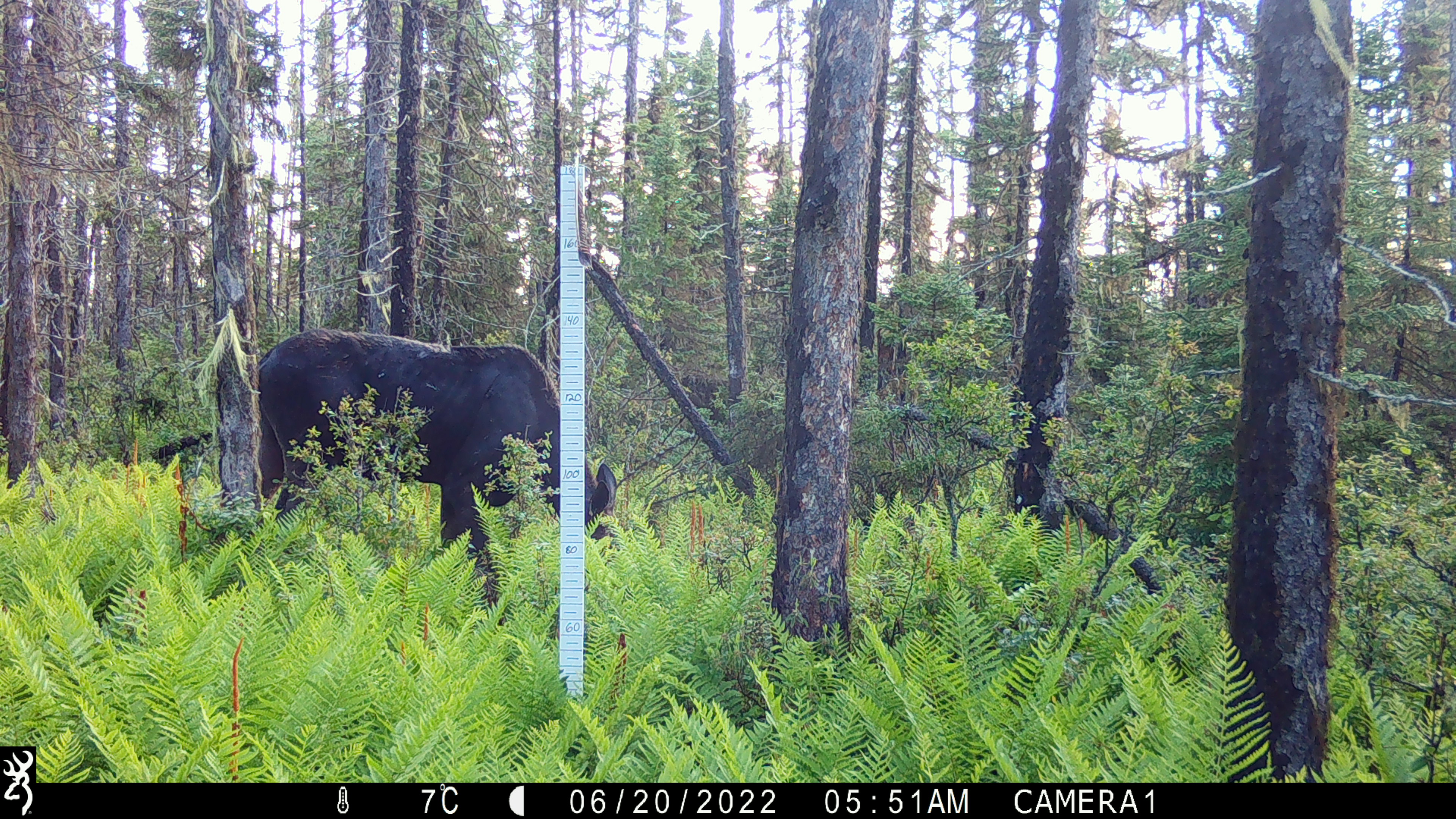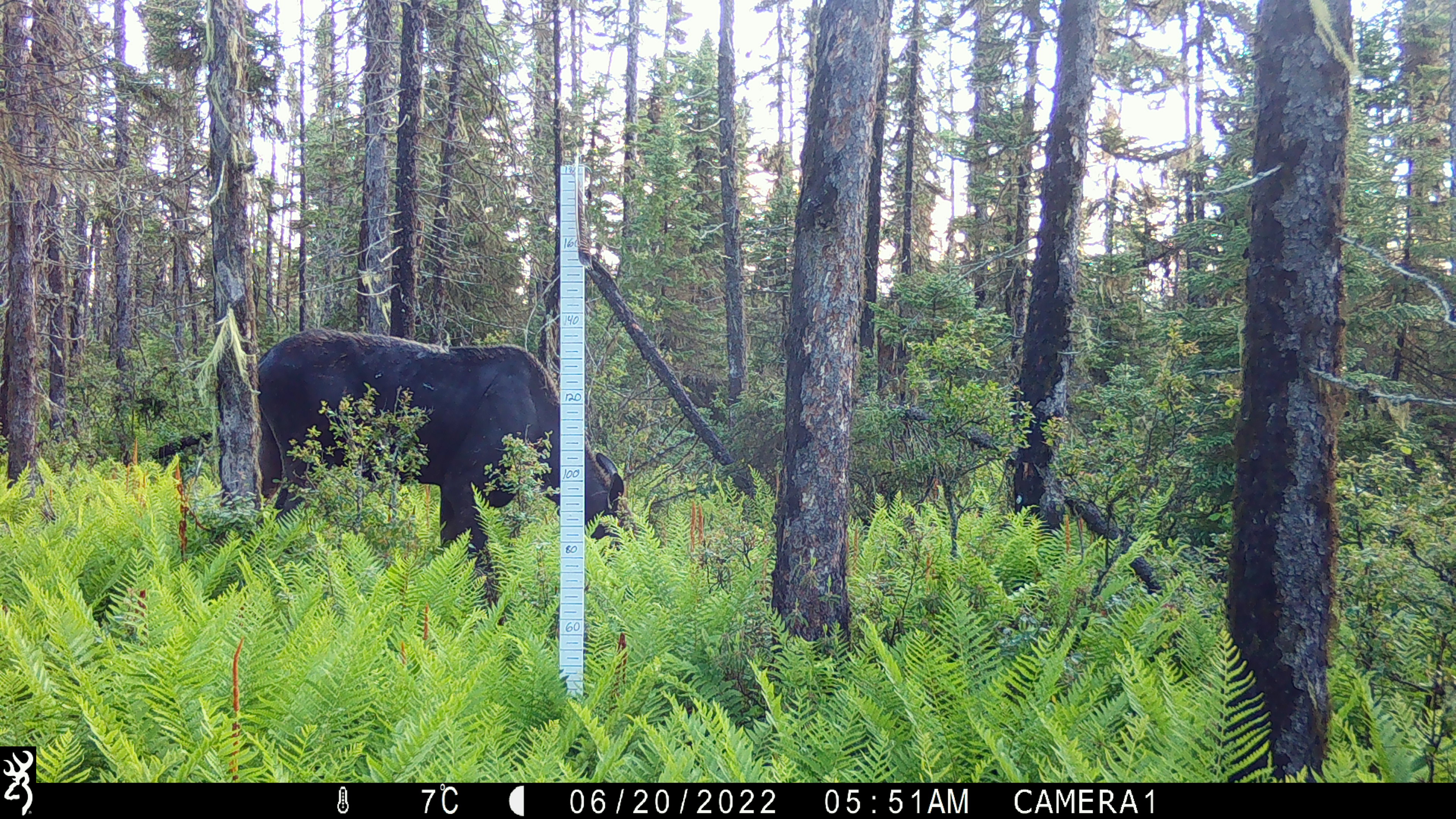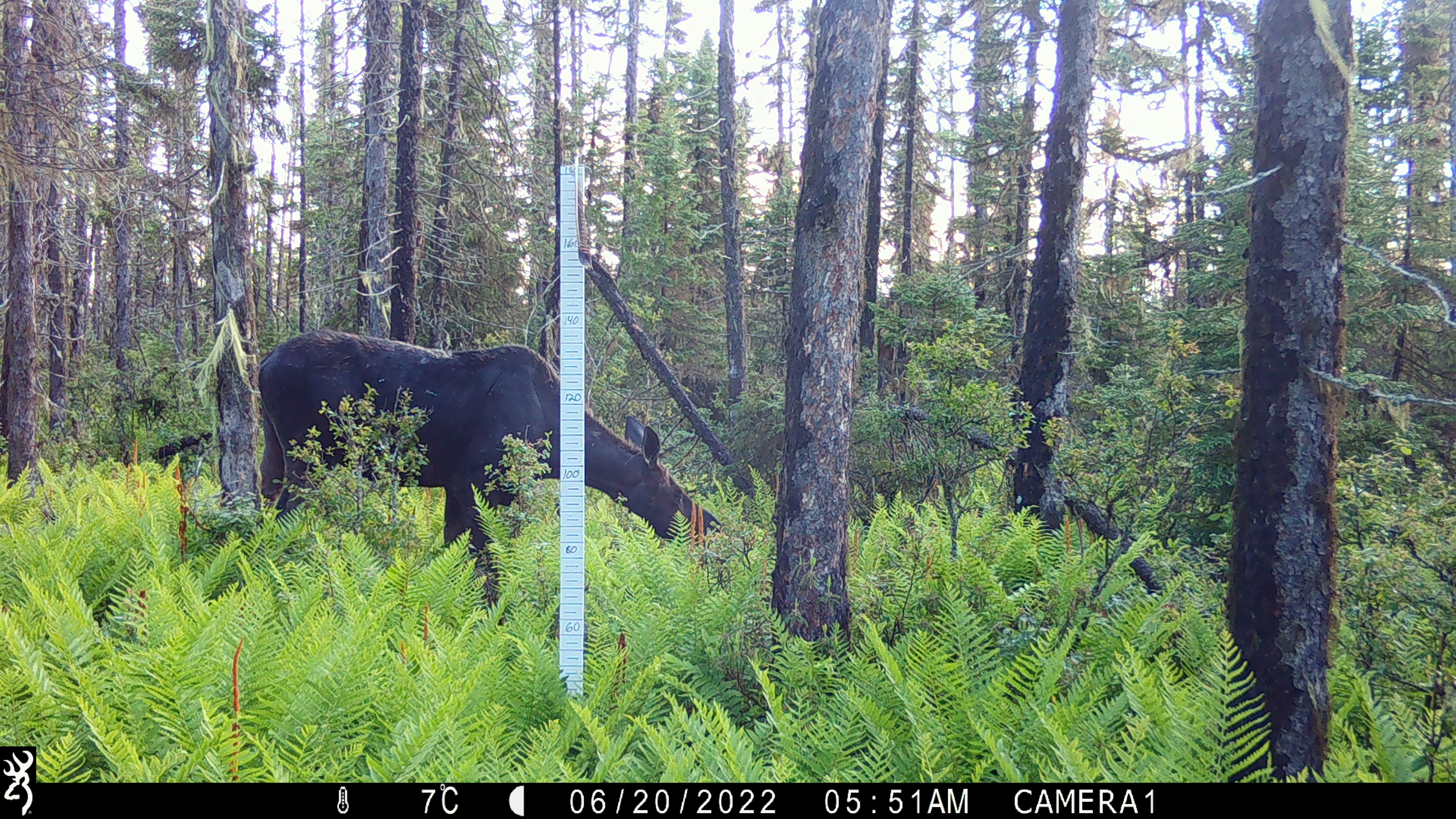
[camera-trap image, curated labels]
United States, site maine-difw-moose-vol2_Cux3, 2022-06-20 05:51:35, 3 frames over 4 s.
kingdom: Animalia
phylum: Chordata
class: Mammalia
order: Artiodactyla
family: Cervidae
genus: Alces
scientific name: Alces alces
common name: moose